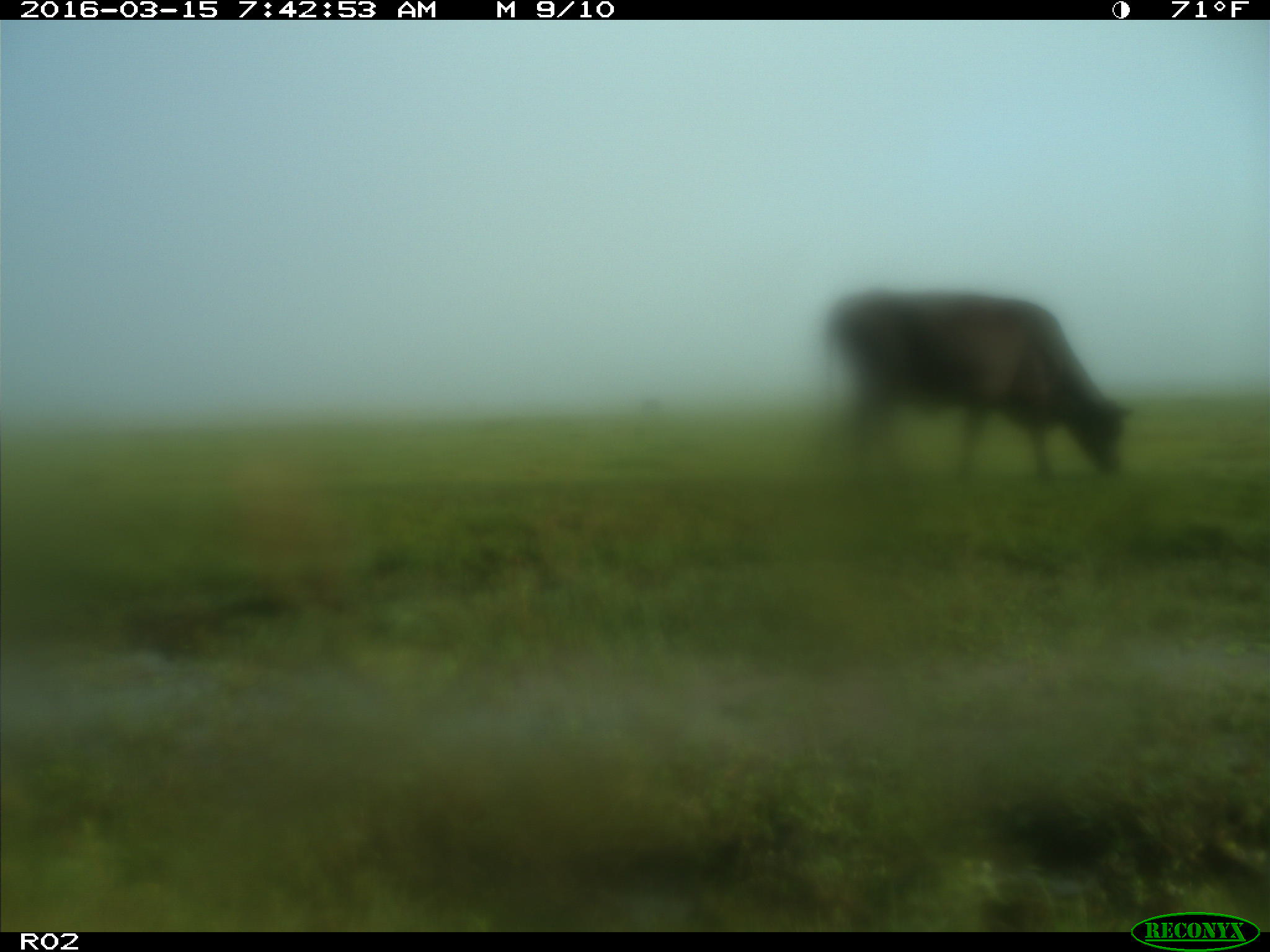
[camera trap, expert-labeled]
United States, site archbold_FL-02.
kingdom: Animalia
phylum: Chordata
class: Mammalia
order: Artiodactyla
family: Bovidae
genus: Bos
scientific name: Bos taurus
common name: domestic cow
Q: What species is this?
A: Bos taurus (domestic cow).